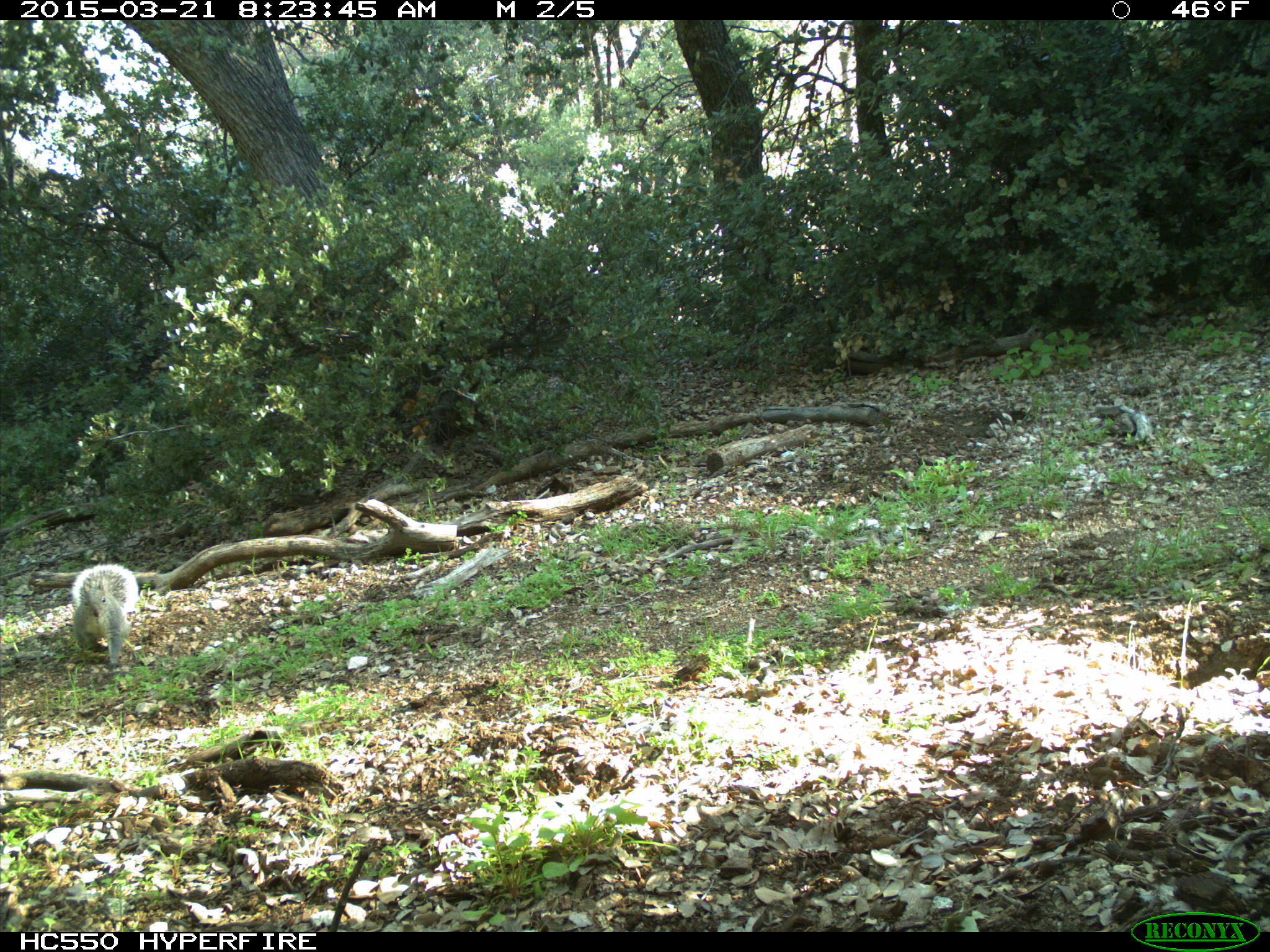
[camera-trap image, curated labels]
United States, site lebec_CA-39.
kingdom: Animalia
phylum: Chordata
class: Mammalia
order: Rodentia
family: Sciuridae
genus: Sciurus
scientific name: Sciurus carolinensis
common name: eastern gray squirrel